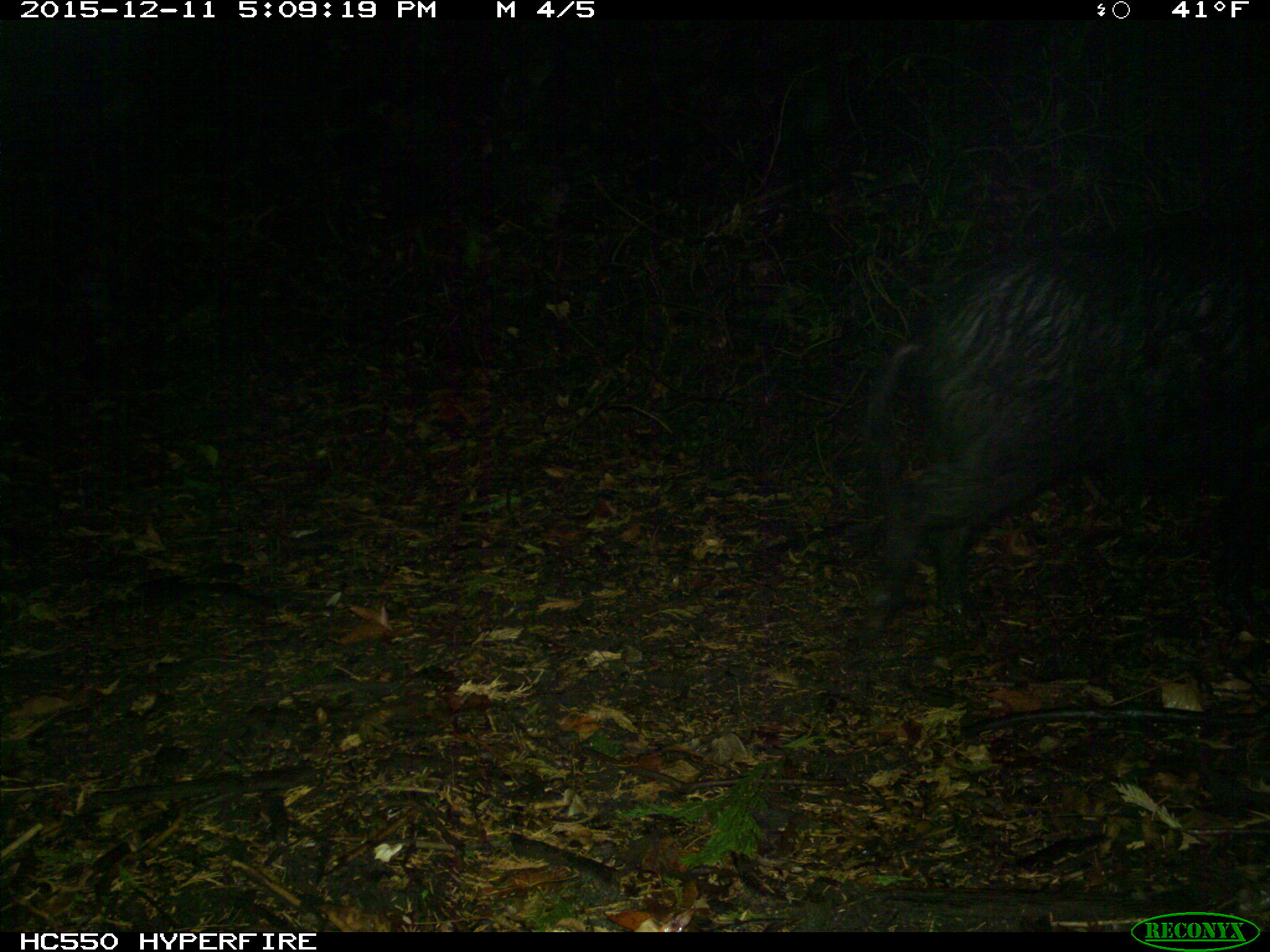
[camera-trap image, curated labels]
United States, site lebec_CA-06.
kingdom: Animalia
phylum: Chordata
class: Mammalia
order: Artiodactyla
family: Suidae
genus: Sus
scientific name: Sus scrofa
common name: wild boar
Sus scrofa (wild boar).